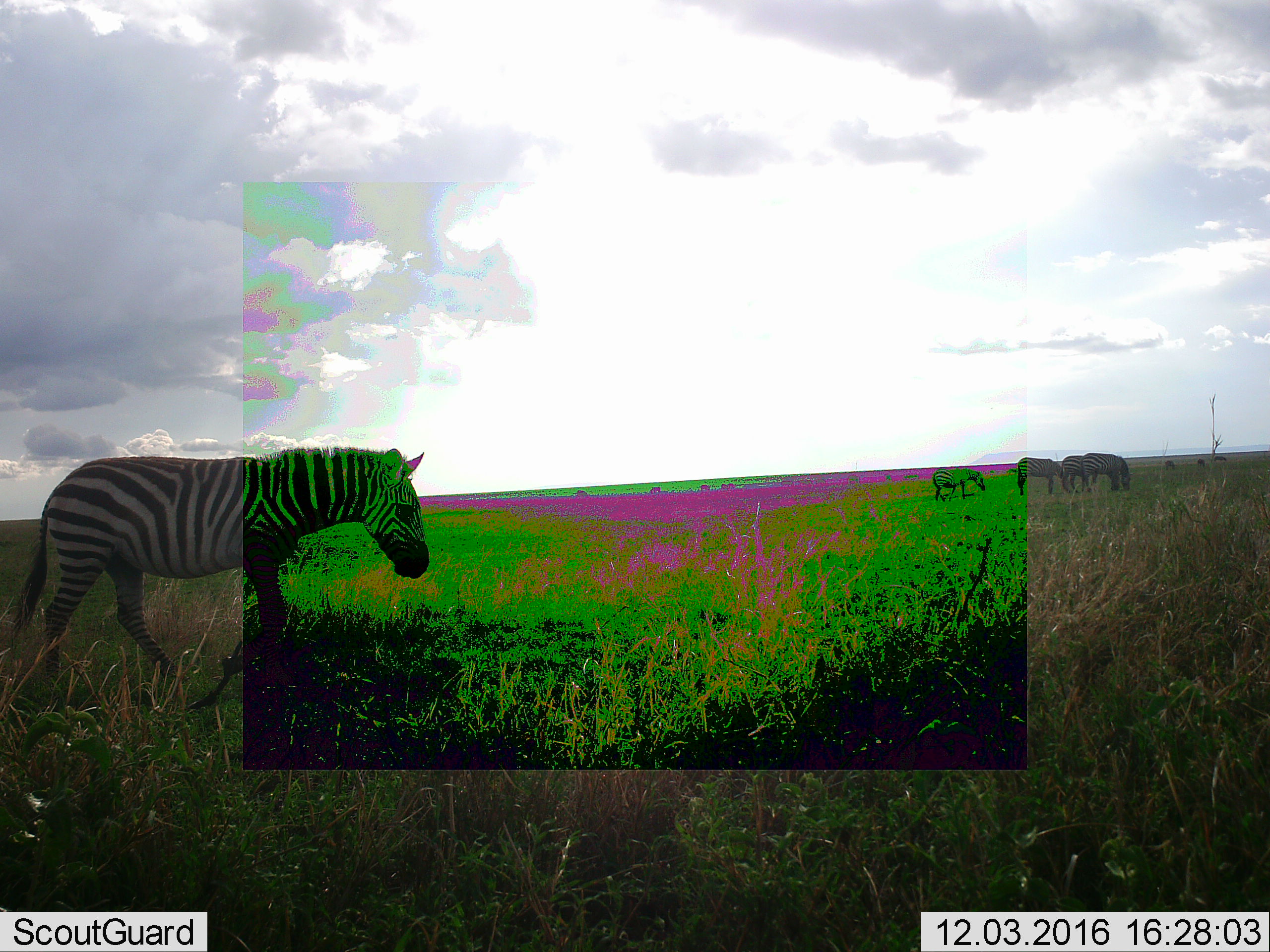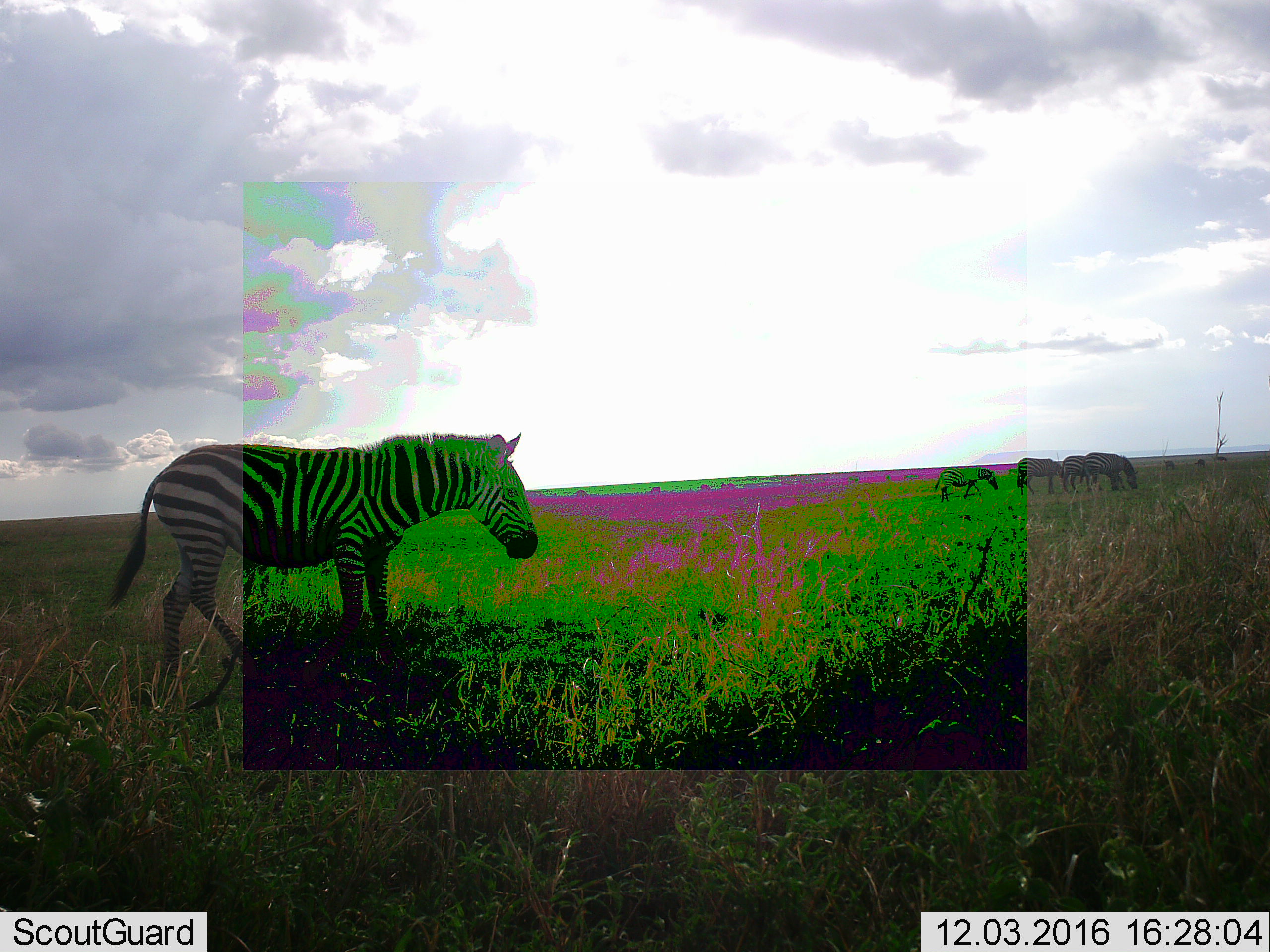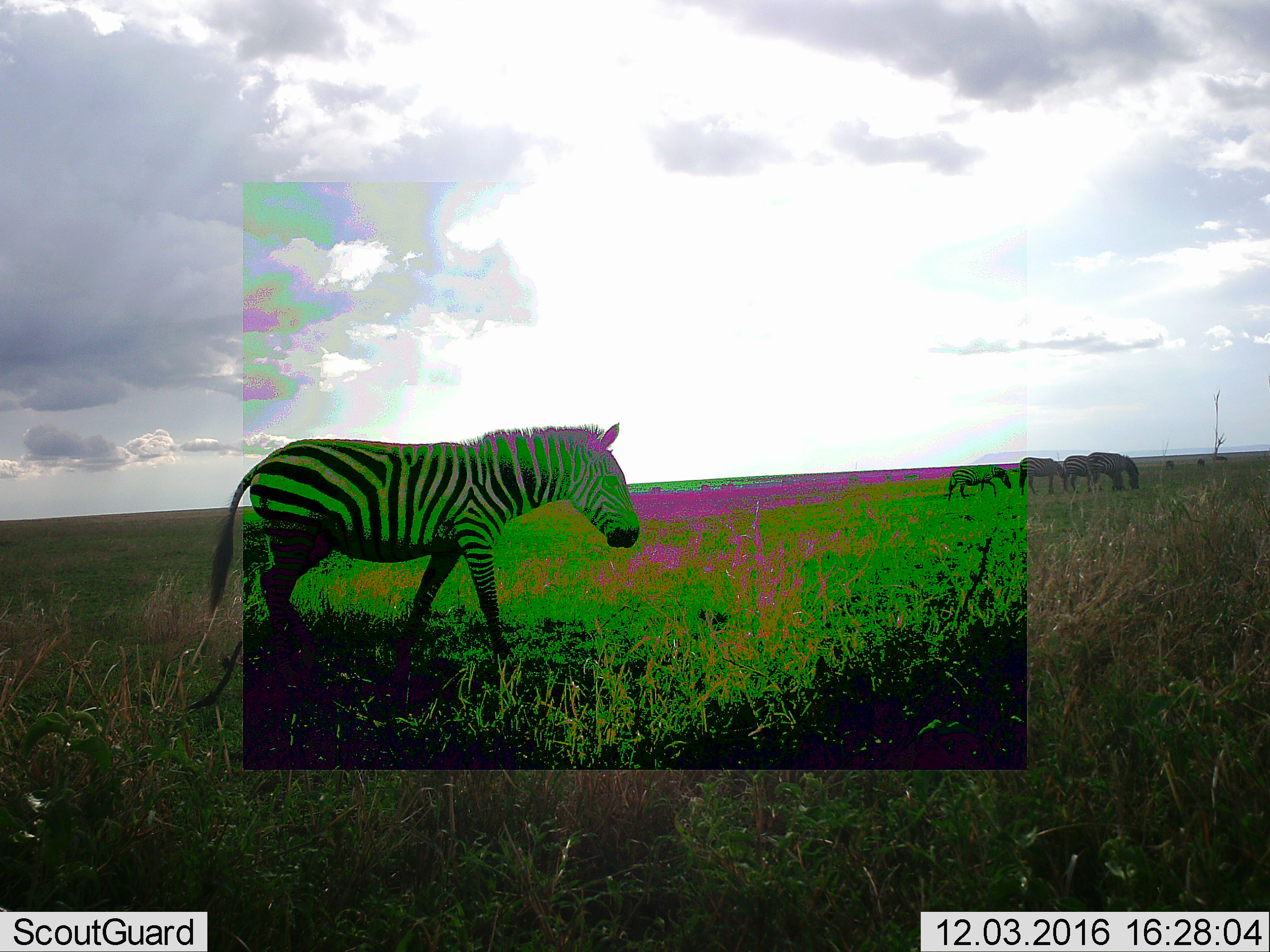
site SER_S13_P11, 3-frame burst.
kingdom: Animalia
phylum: Chordata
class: Mammalia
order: Perissodactyla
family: Equidae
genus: Equus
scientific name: Equus quagga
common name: plains zebra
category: zebraplains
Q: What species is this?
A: Zebraplains (plains zebra) (Equus quagga).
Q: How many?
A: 5.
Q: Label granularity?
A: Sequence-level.